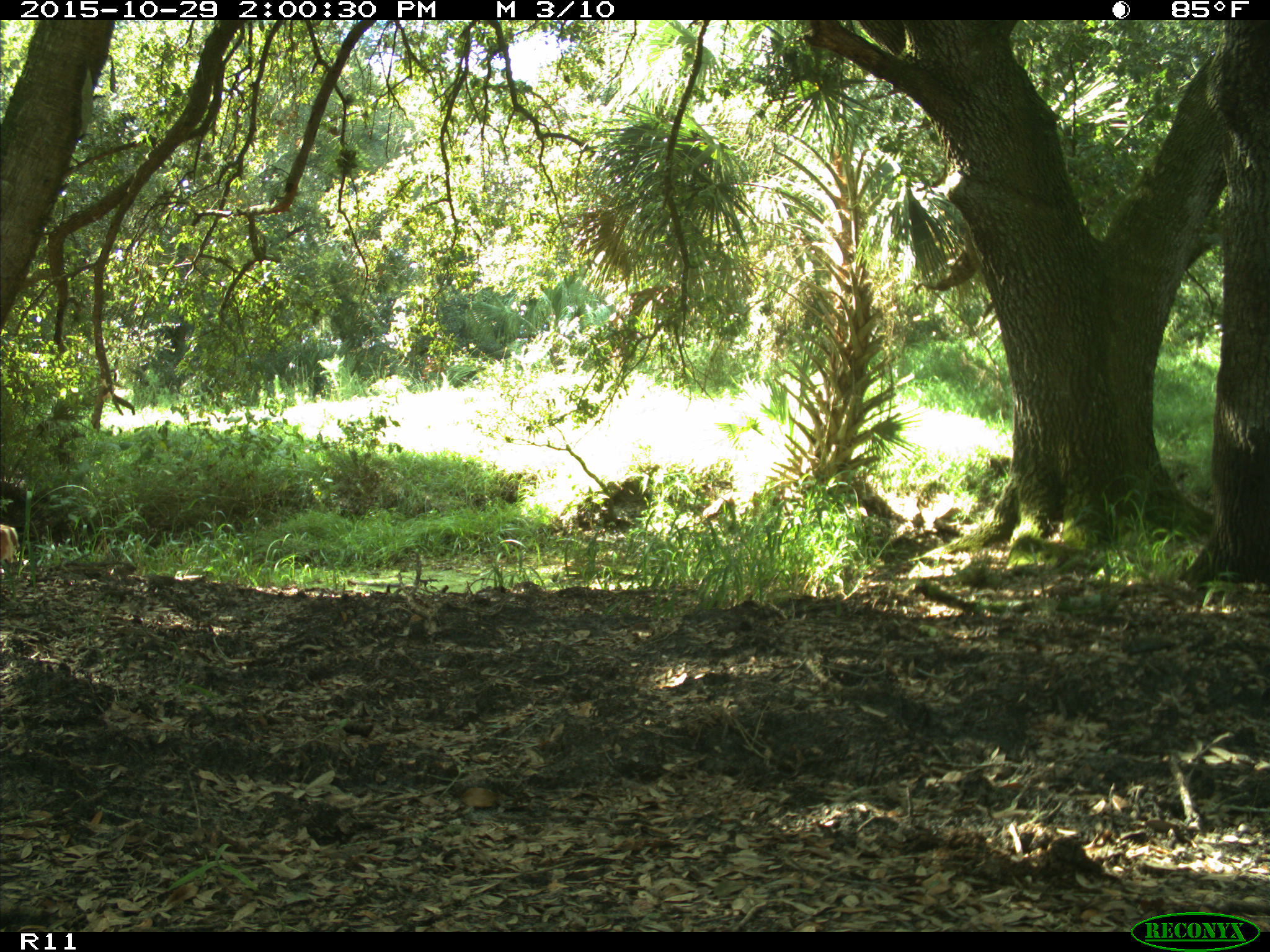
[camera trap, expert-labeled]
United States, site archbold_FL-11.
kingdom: Animalia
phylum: Chordata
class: Mammalia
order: Artiodactyla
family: Cervidae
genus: Odocoileus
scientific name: Odocoileus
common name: deer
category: unidentified deer